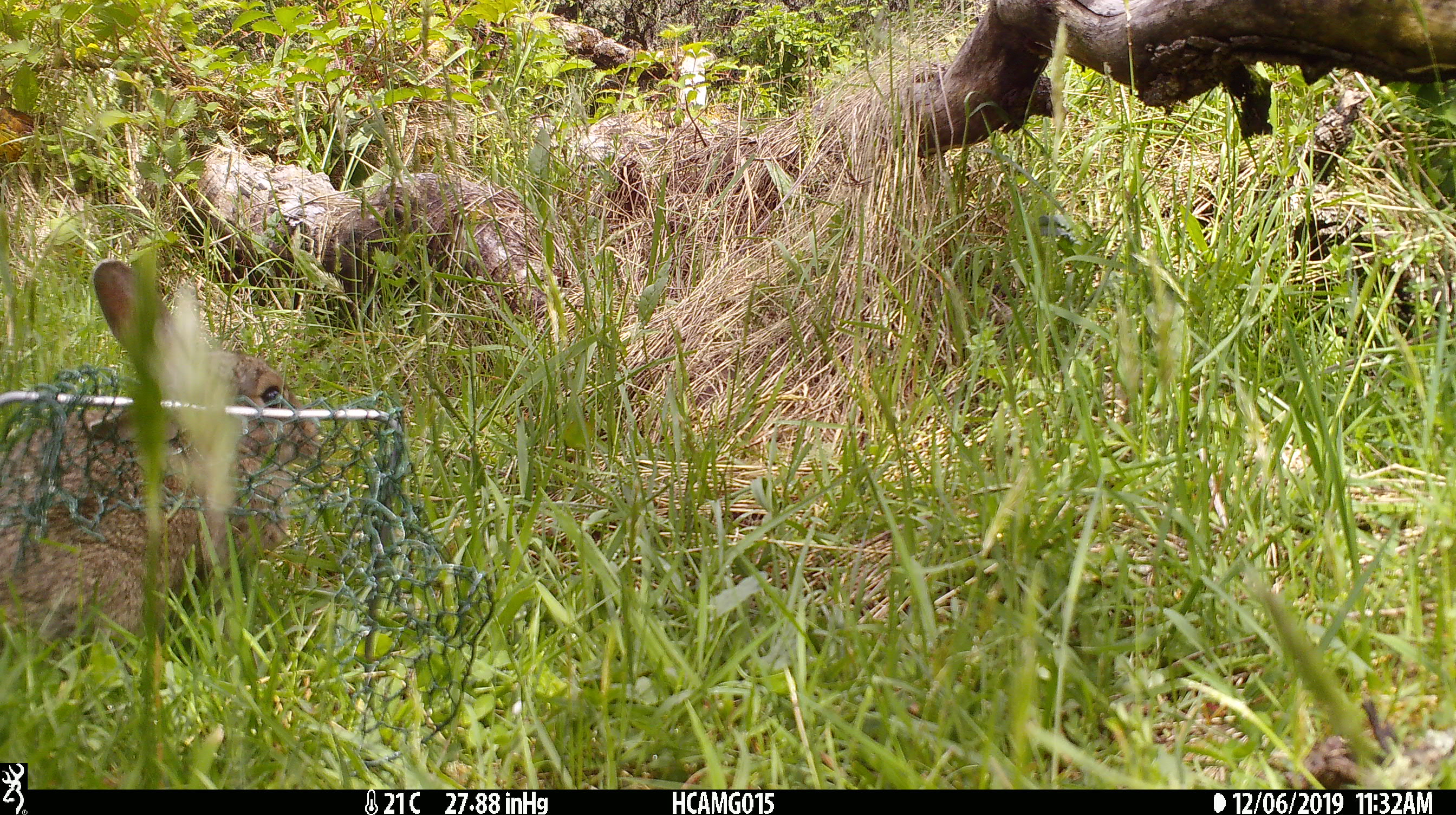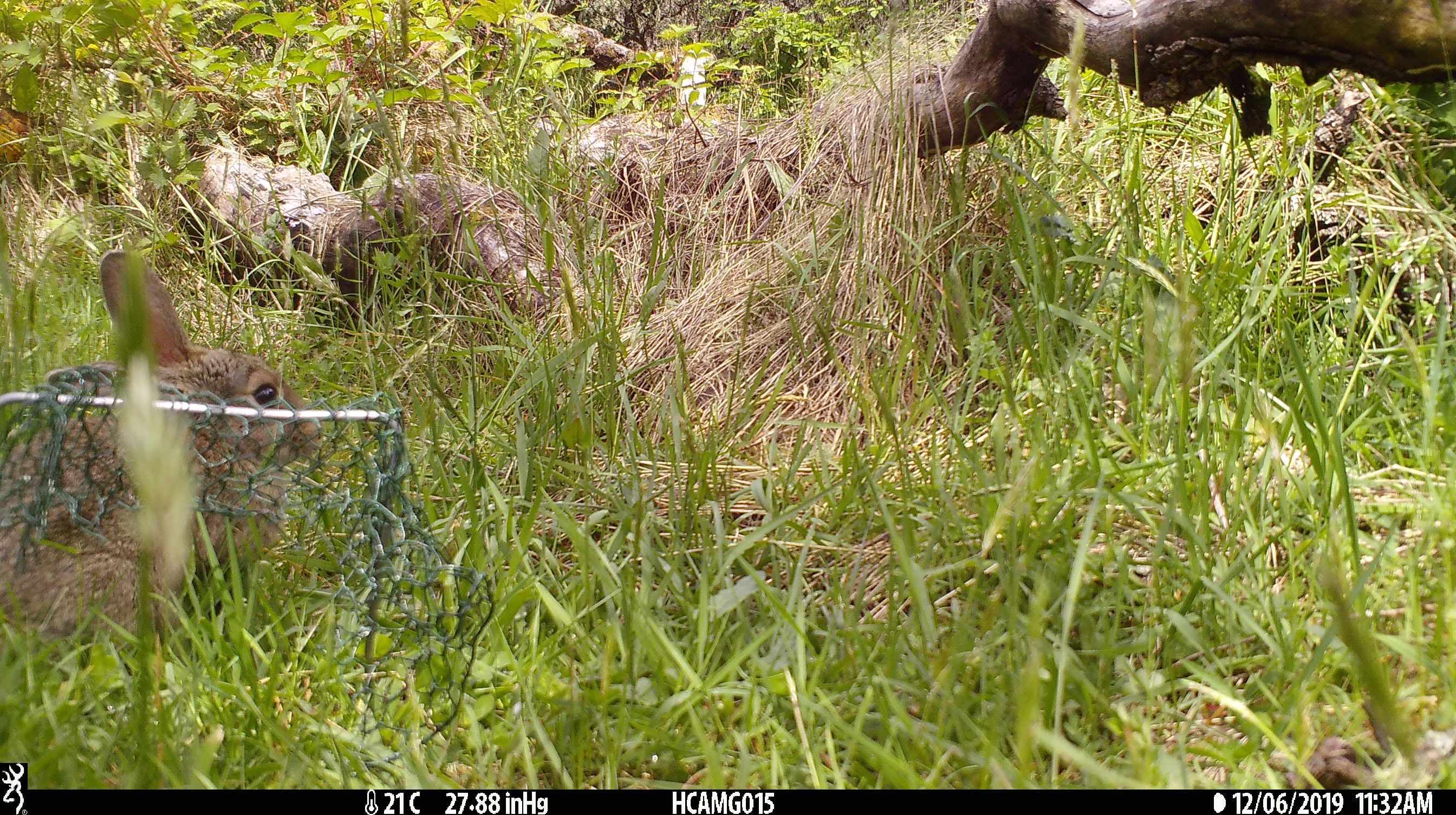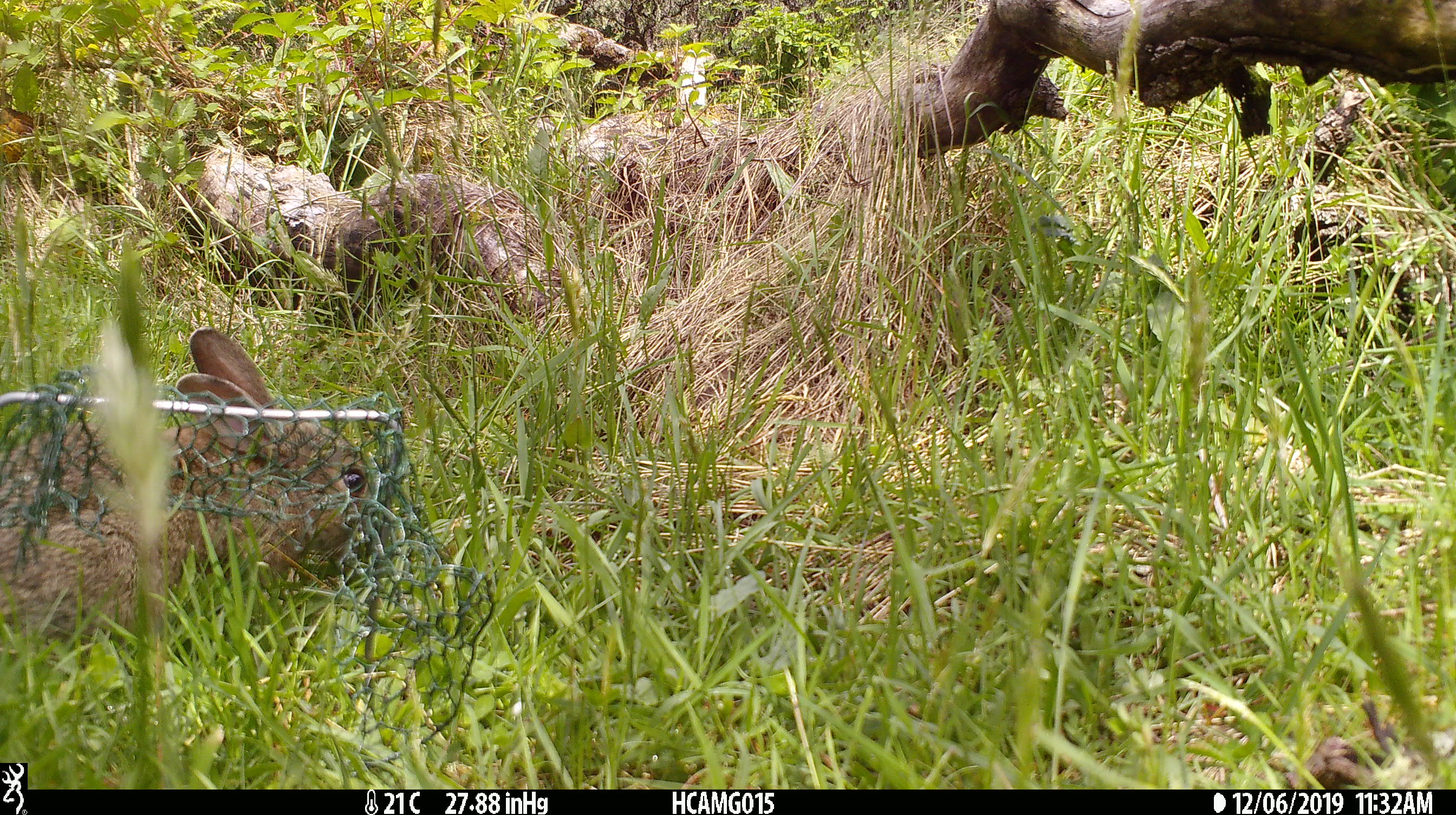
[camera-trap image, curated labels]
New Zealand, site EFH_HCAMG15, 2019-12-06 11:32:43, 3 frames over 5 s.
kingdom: Animalia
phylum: Chordata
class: Mammalia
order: Lagomorpha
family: Leporidae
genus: Oryctolagus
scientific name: Oryctolagus cuniculus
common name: european rabbit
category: rabbit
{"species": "rabbit (european rabbit) (Oryctolagus cuniculus)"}